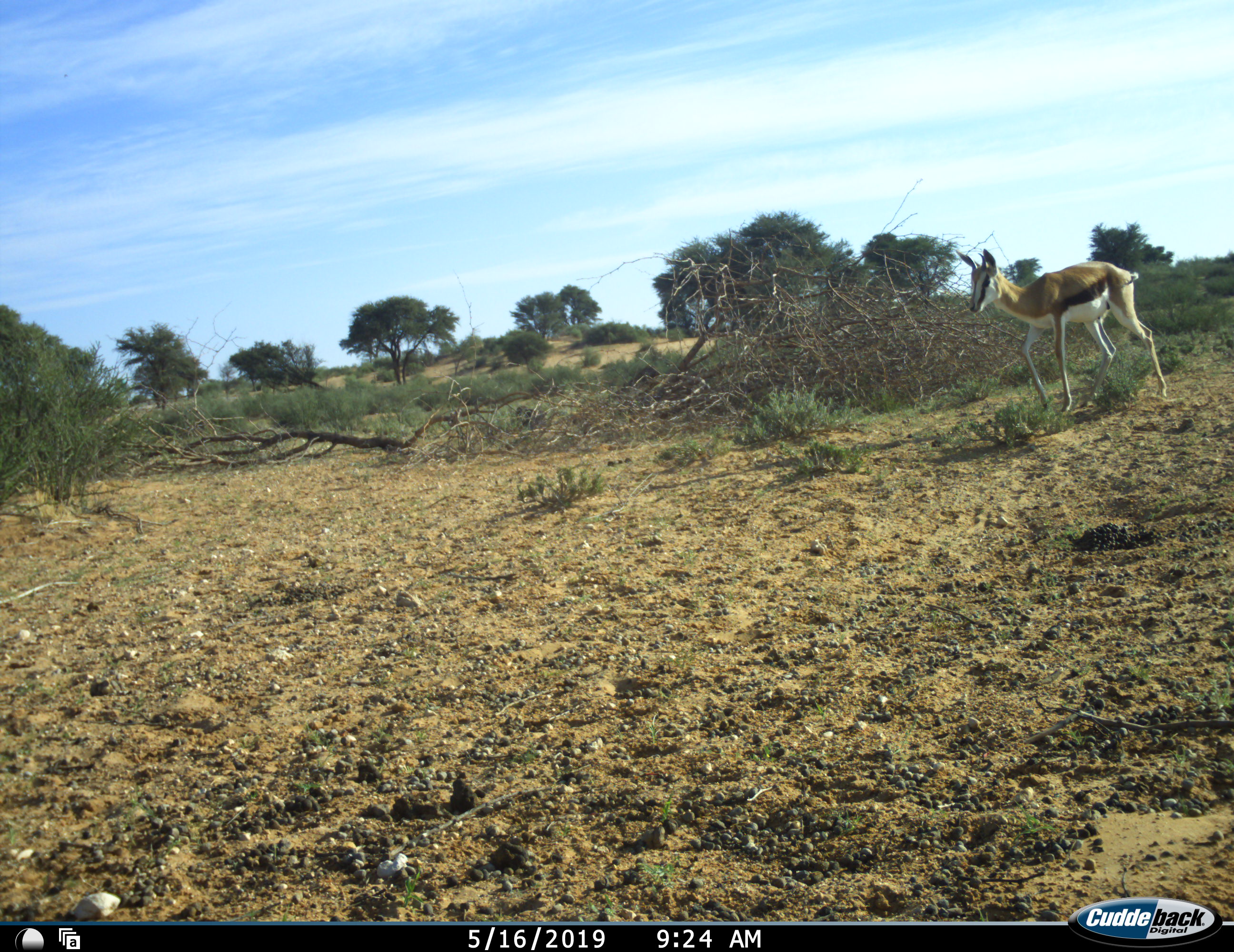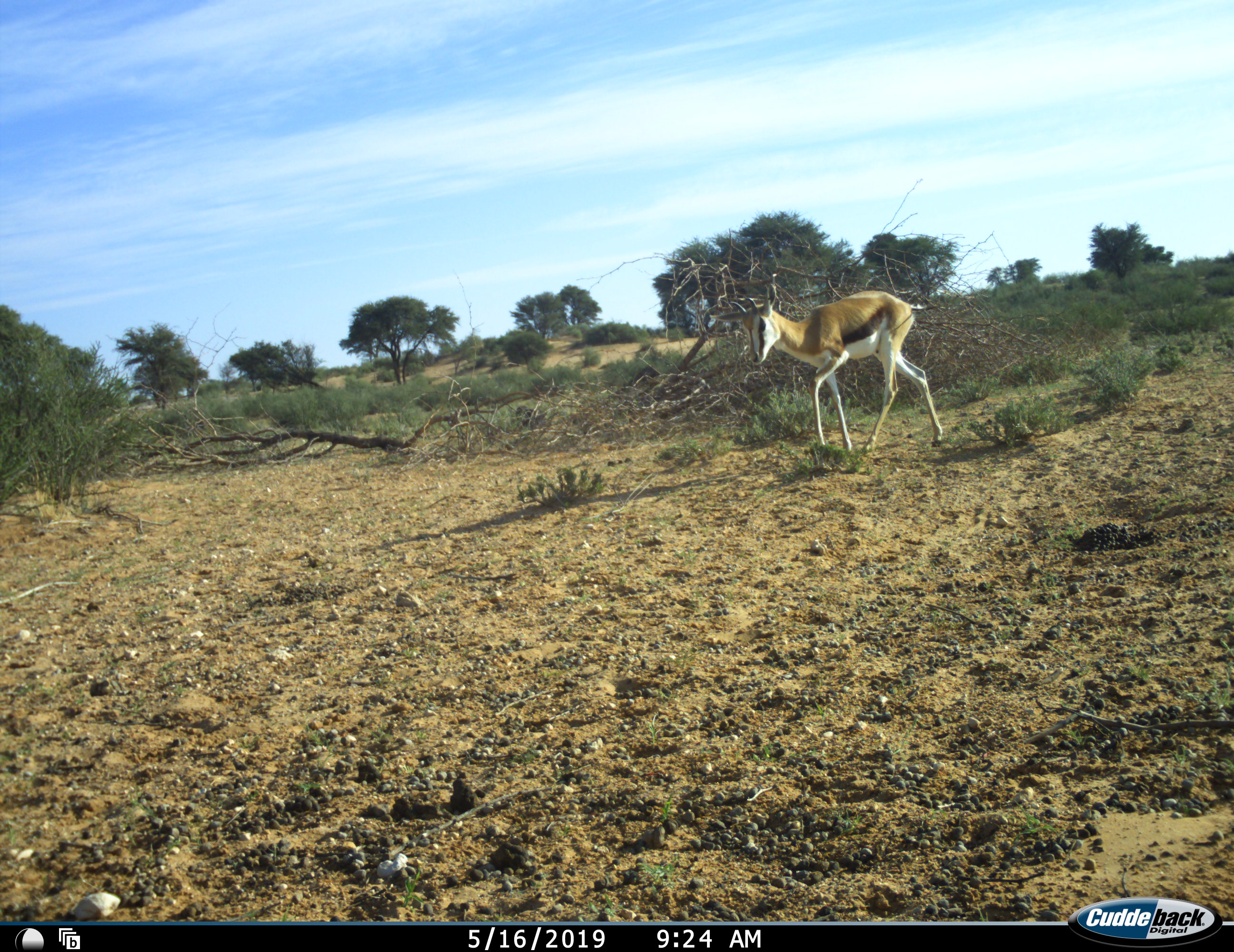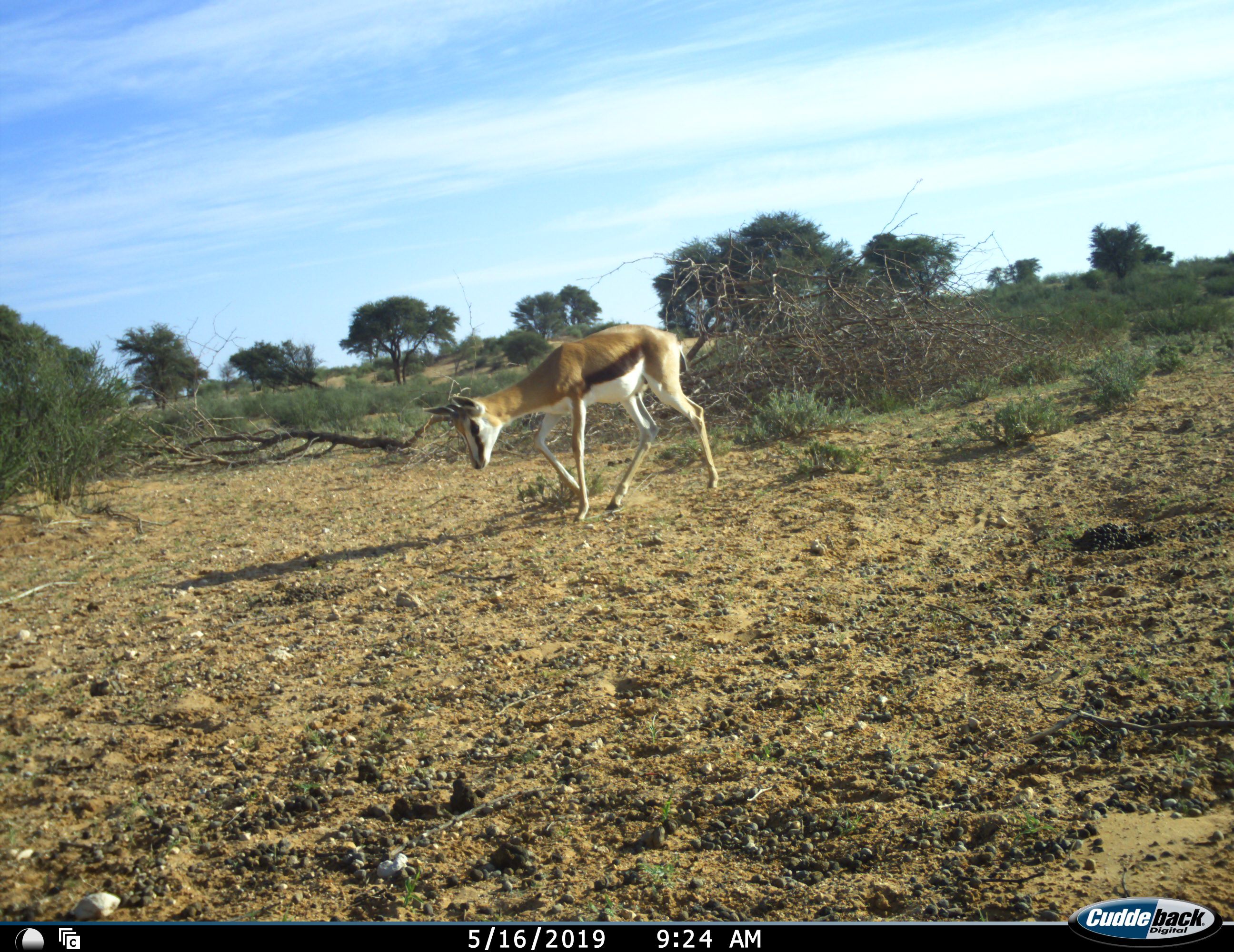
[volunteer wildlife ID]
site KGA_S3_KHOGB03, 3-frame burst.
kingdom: Animalia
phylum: Chordata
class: Mammalia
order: Artiodactyla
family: Bovidae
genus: Antidorcas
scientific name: Antidorcas marsupialis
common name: springbok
Springbok (Antidorcas marsupialis), count 1. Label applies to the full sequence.